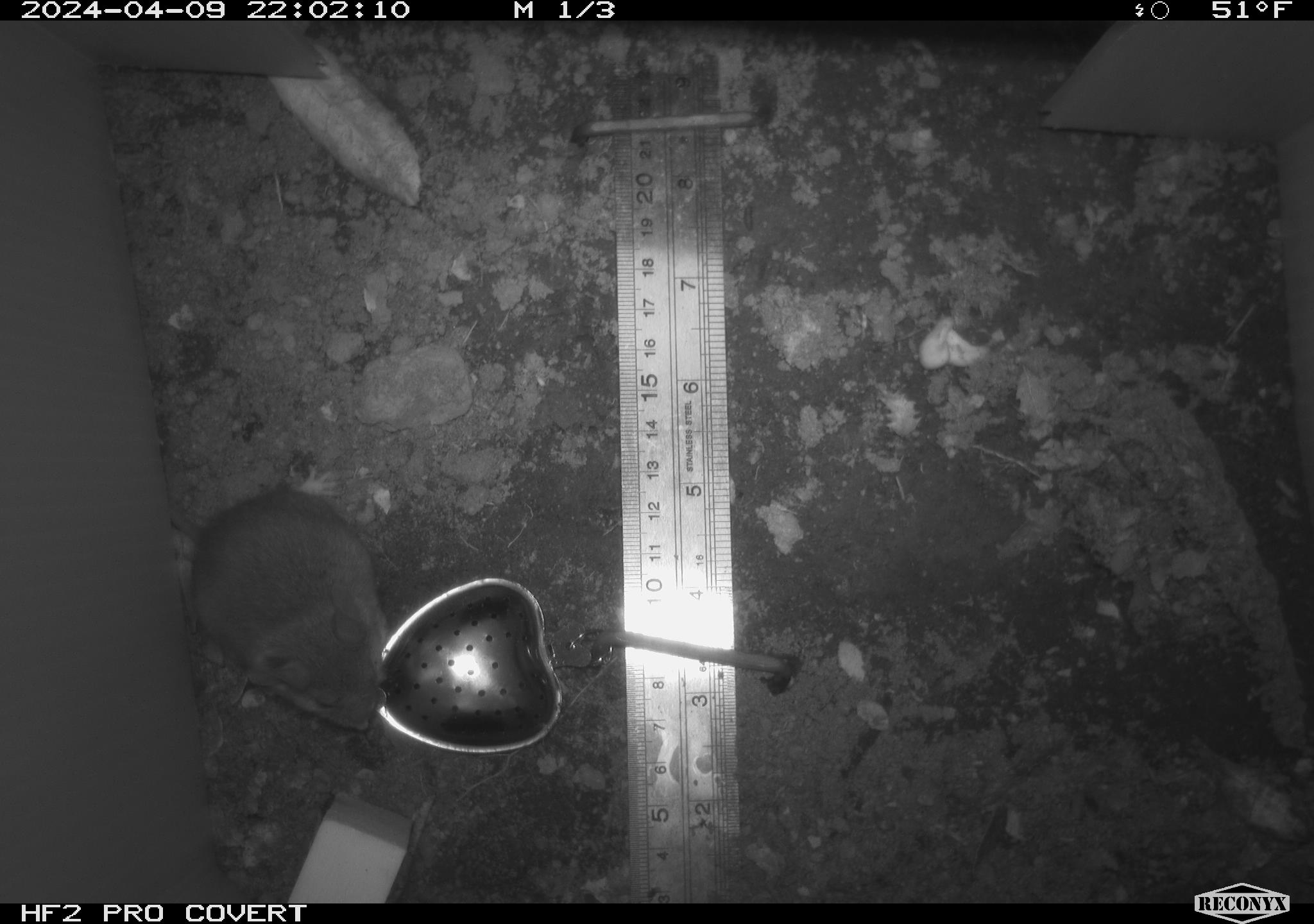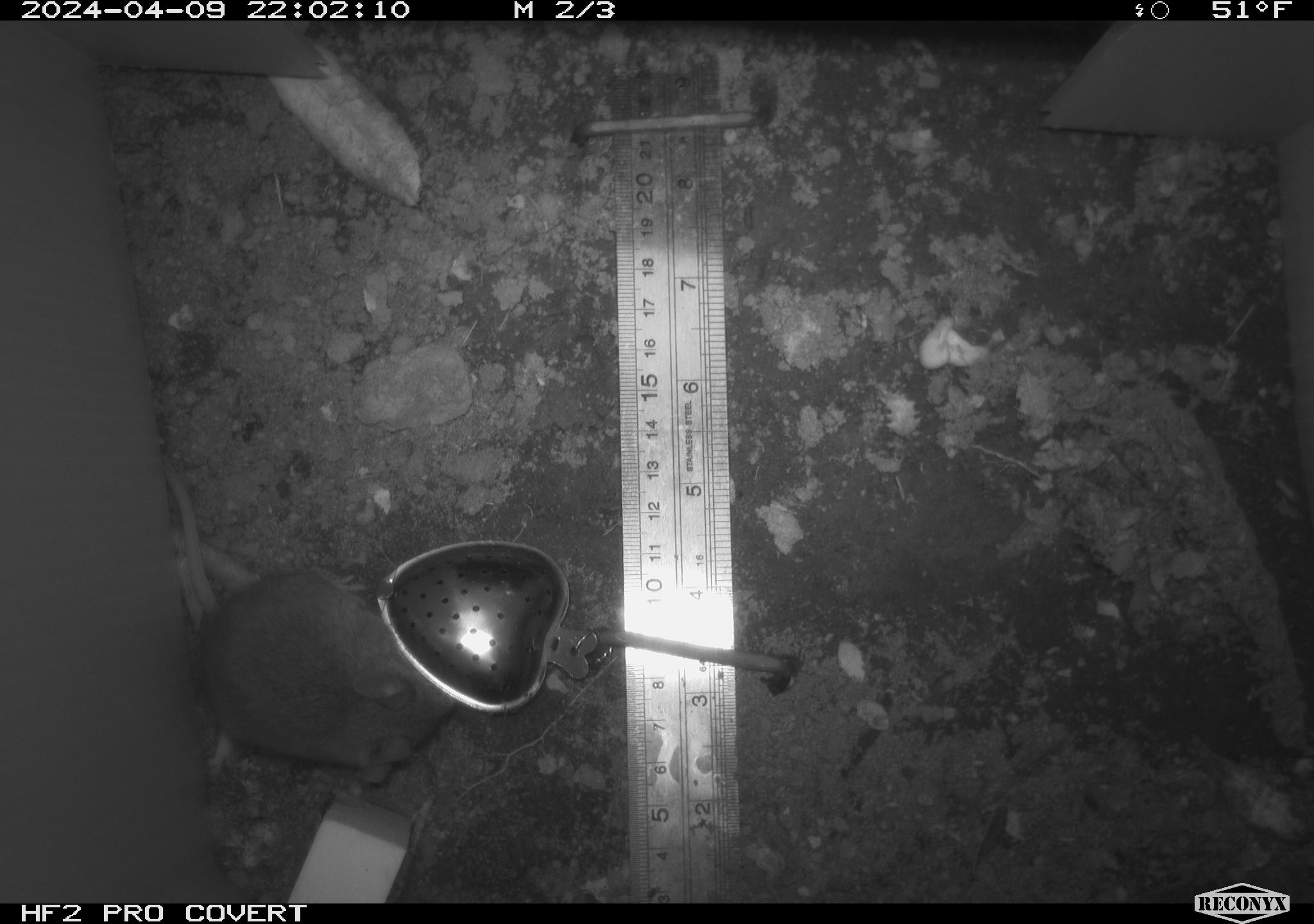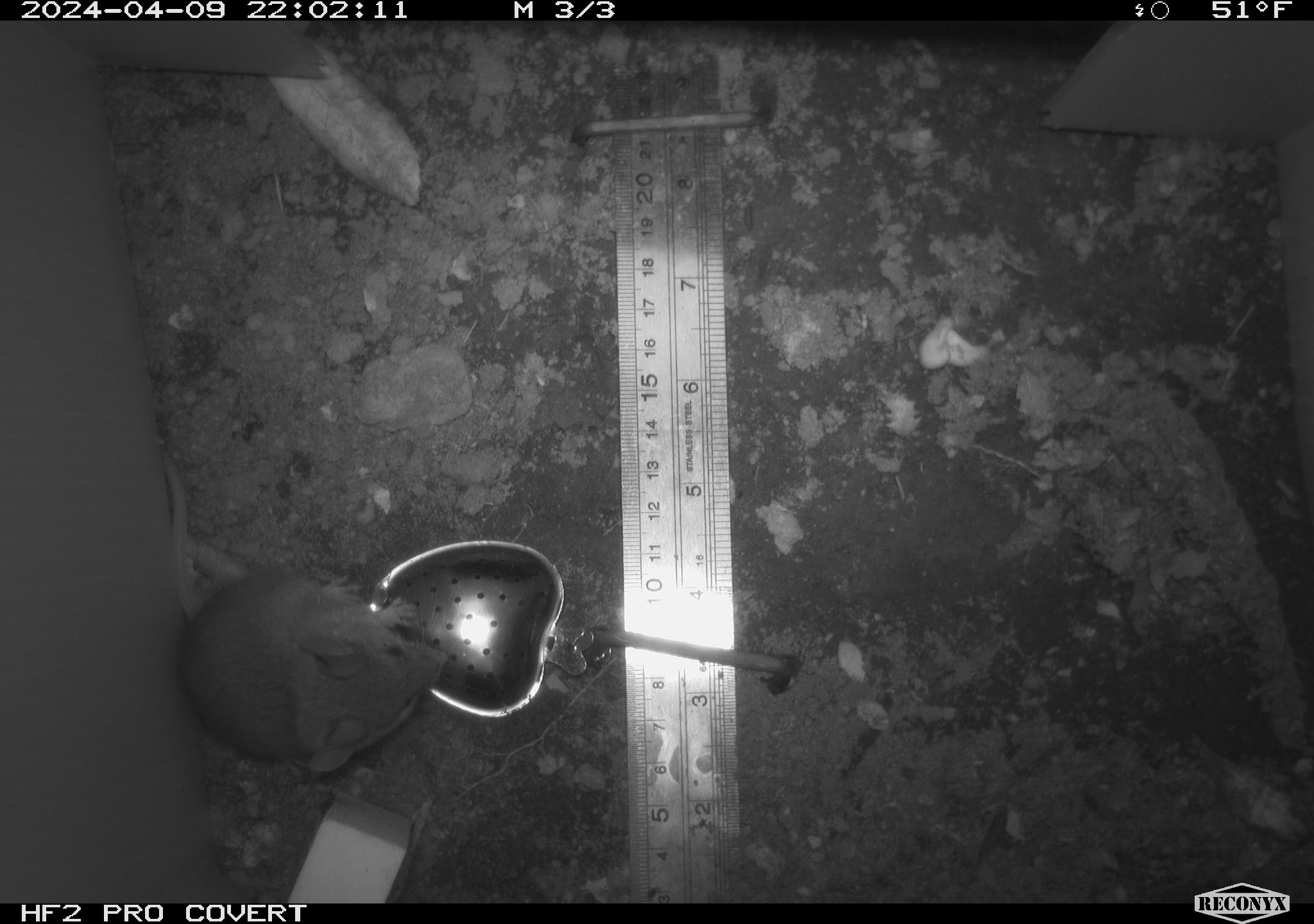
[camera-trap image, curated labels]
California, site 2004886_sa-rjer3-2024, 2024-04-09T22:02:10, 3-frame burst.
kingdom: Animalia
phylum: Chordata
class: Mammalia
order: Rodentia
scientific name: Rodentia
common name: mouse species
Mouse species (Rodentia).